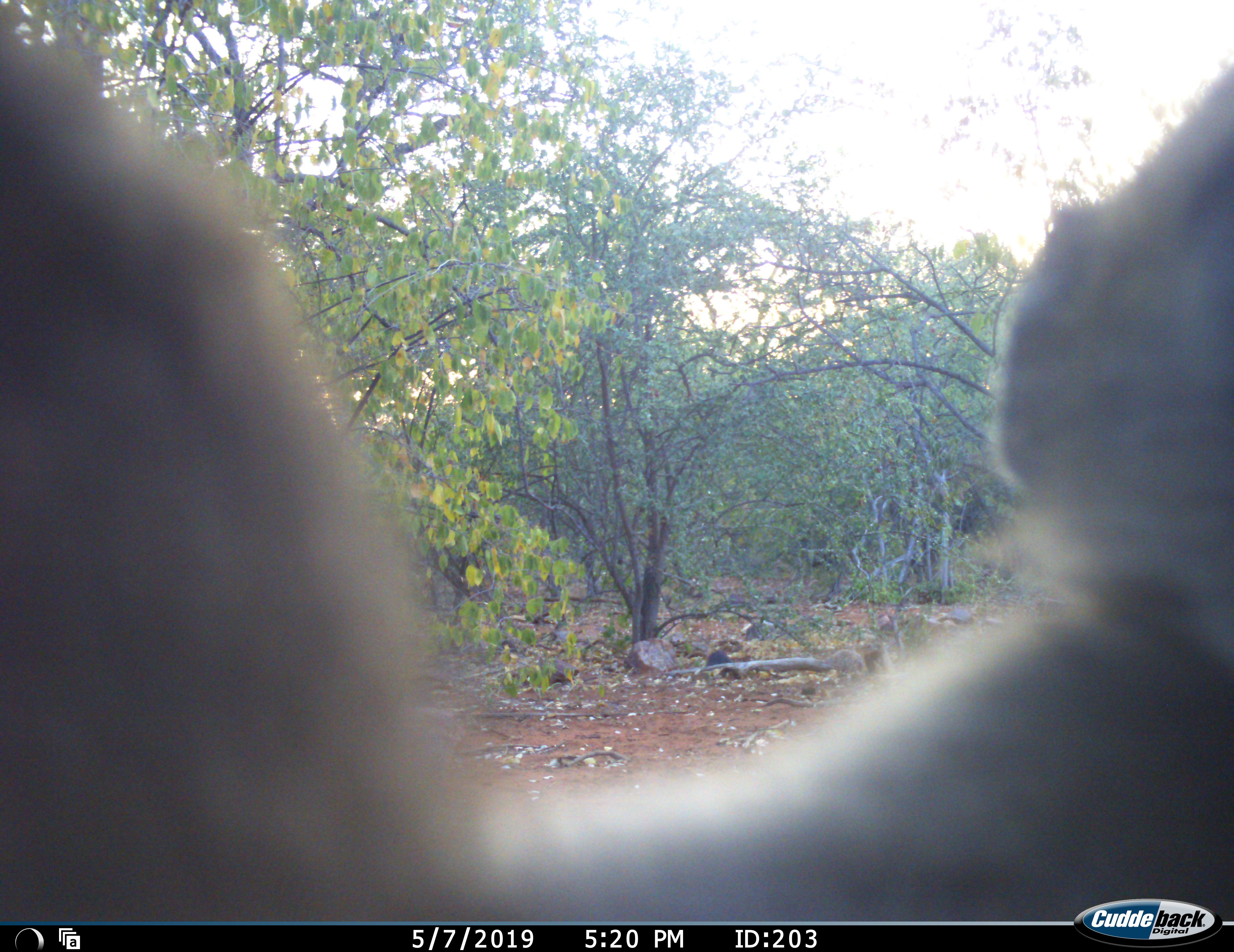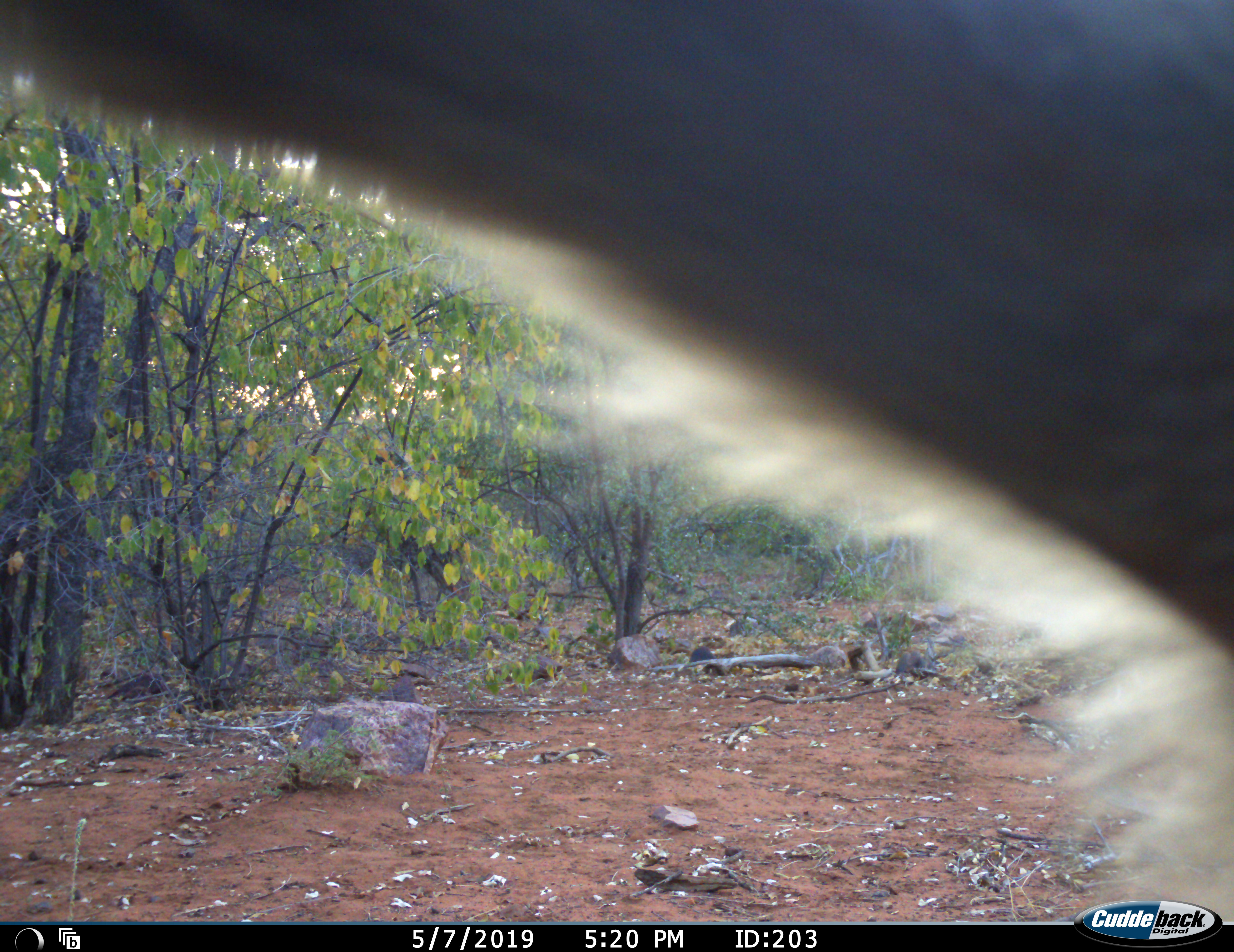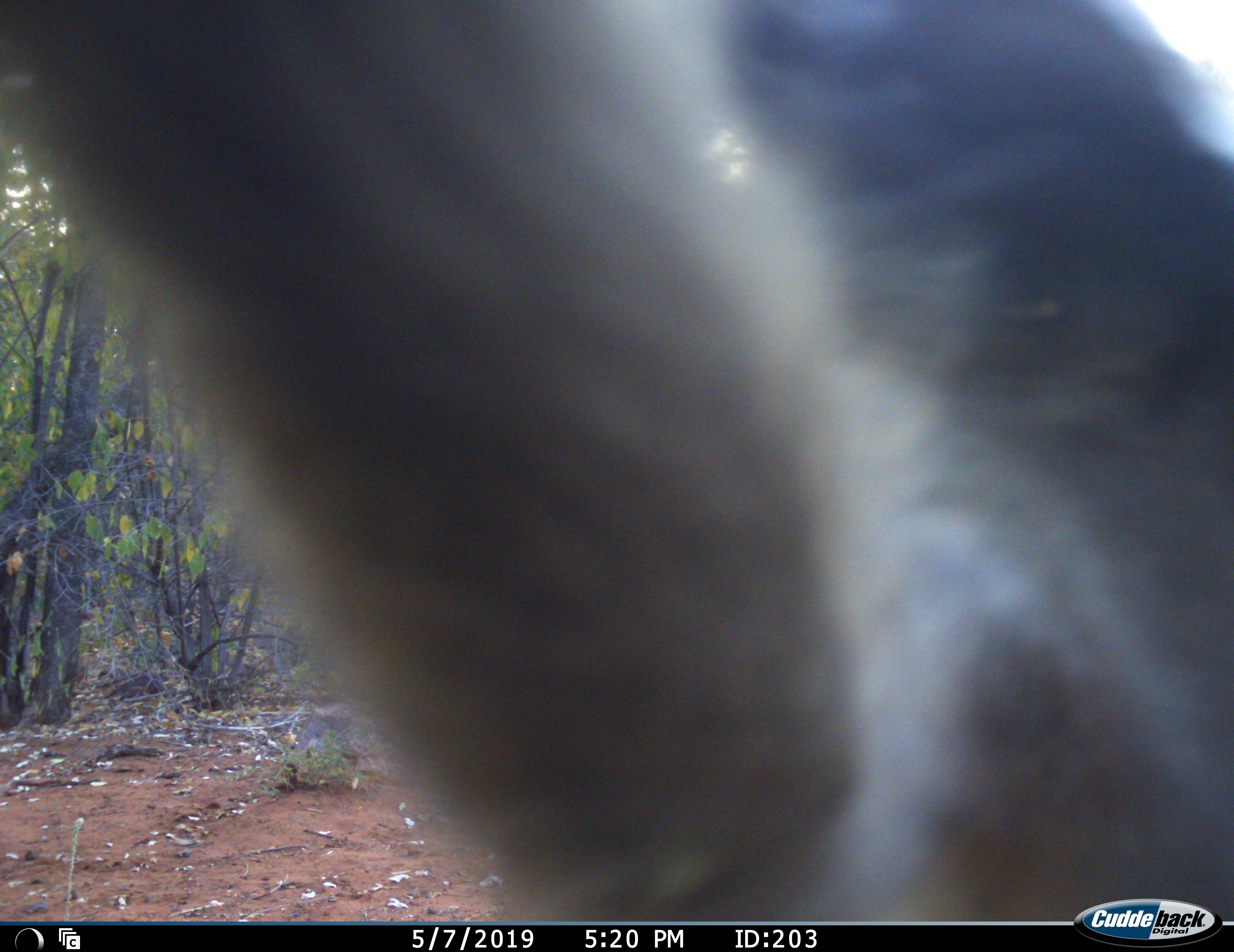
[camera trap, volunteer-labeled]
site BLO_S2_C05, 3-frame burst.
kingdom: Animalia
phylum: Chordata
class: Mammalia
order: Primates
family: Cercopithecidae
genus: Papio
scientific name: Papio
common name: baboon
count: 1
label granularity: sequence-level